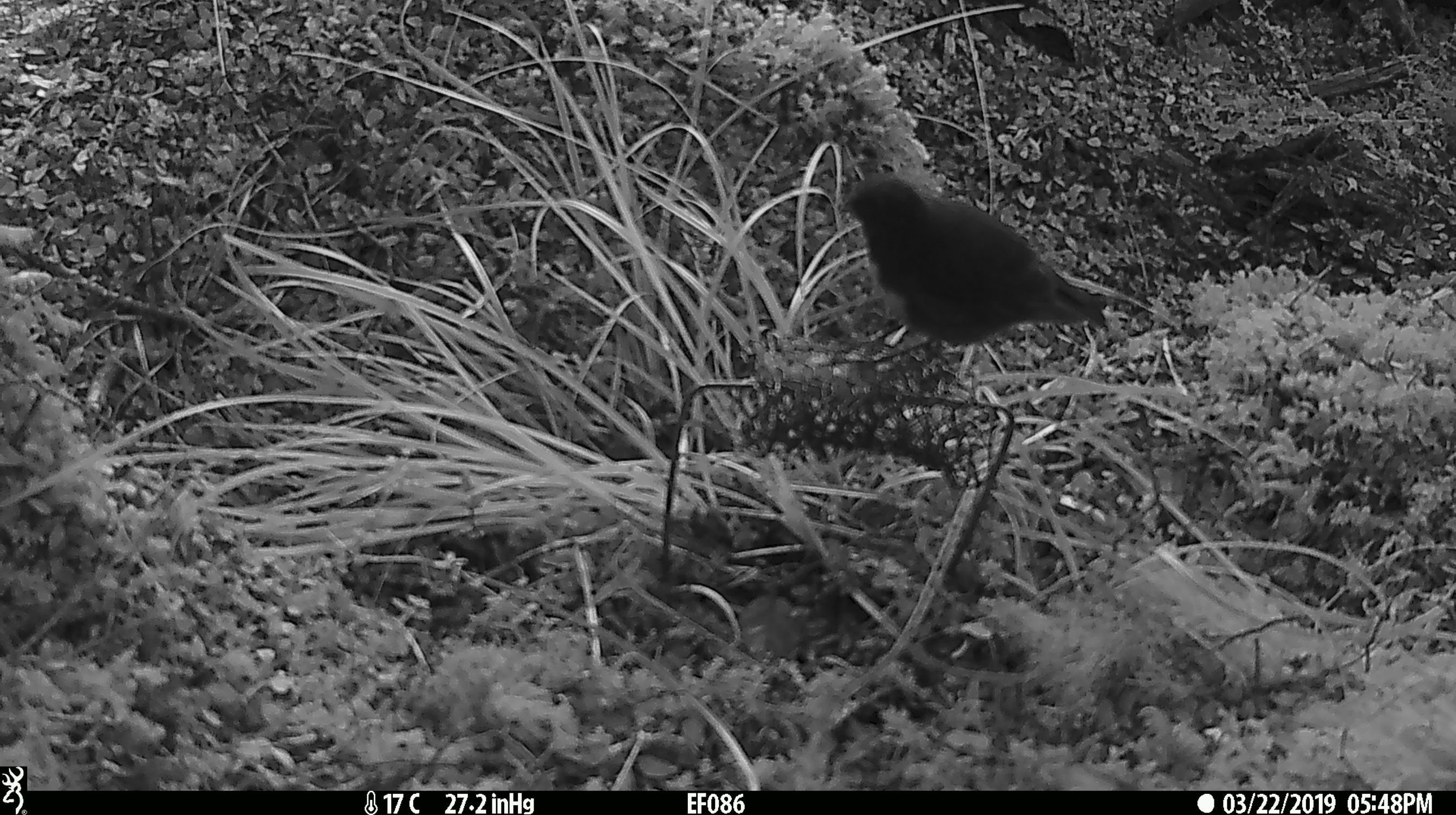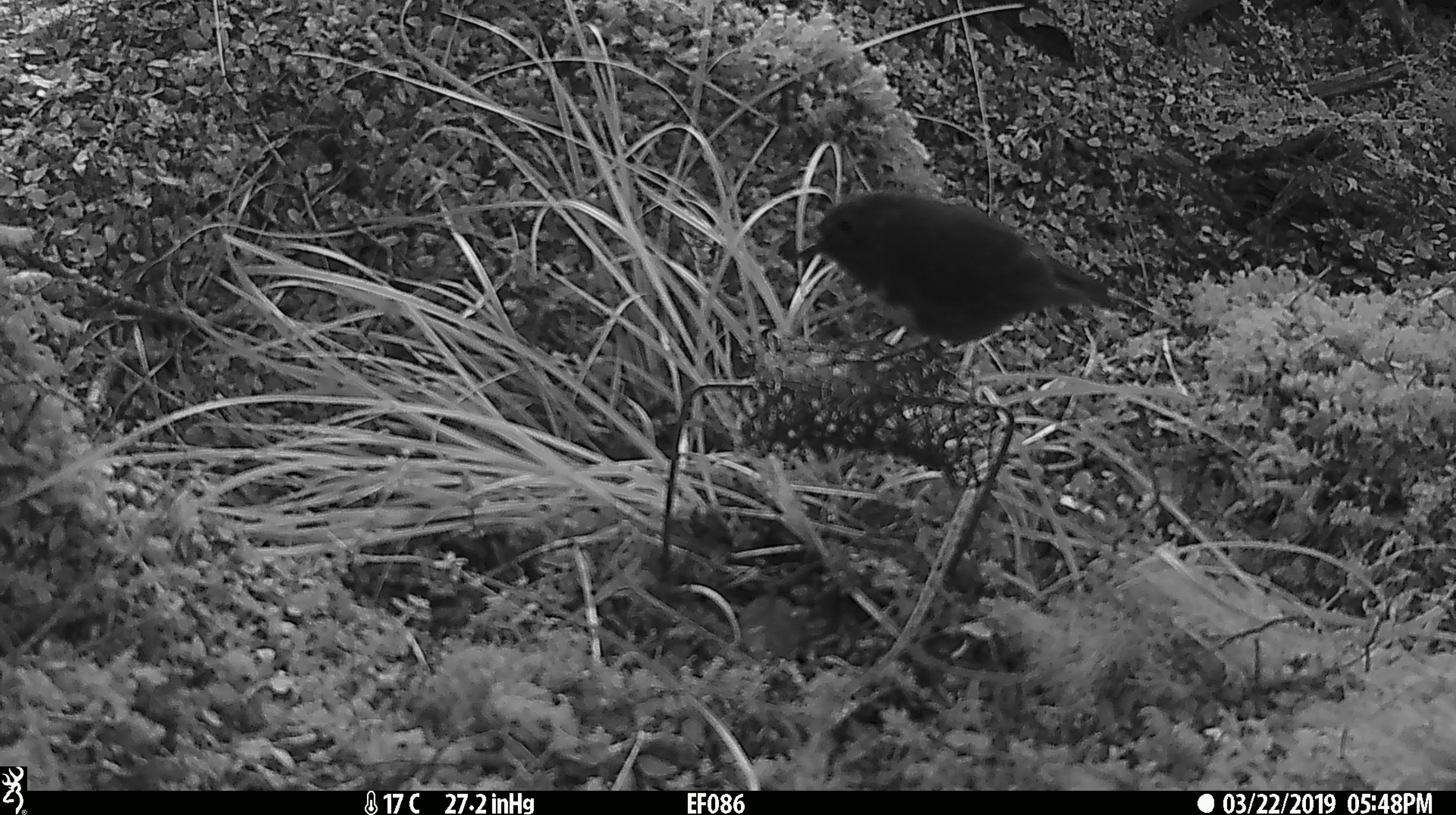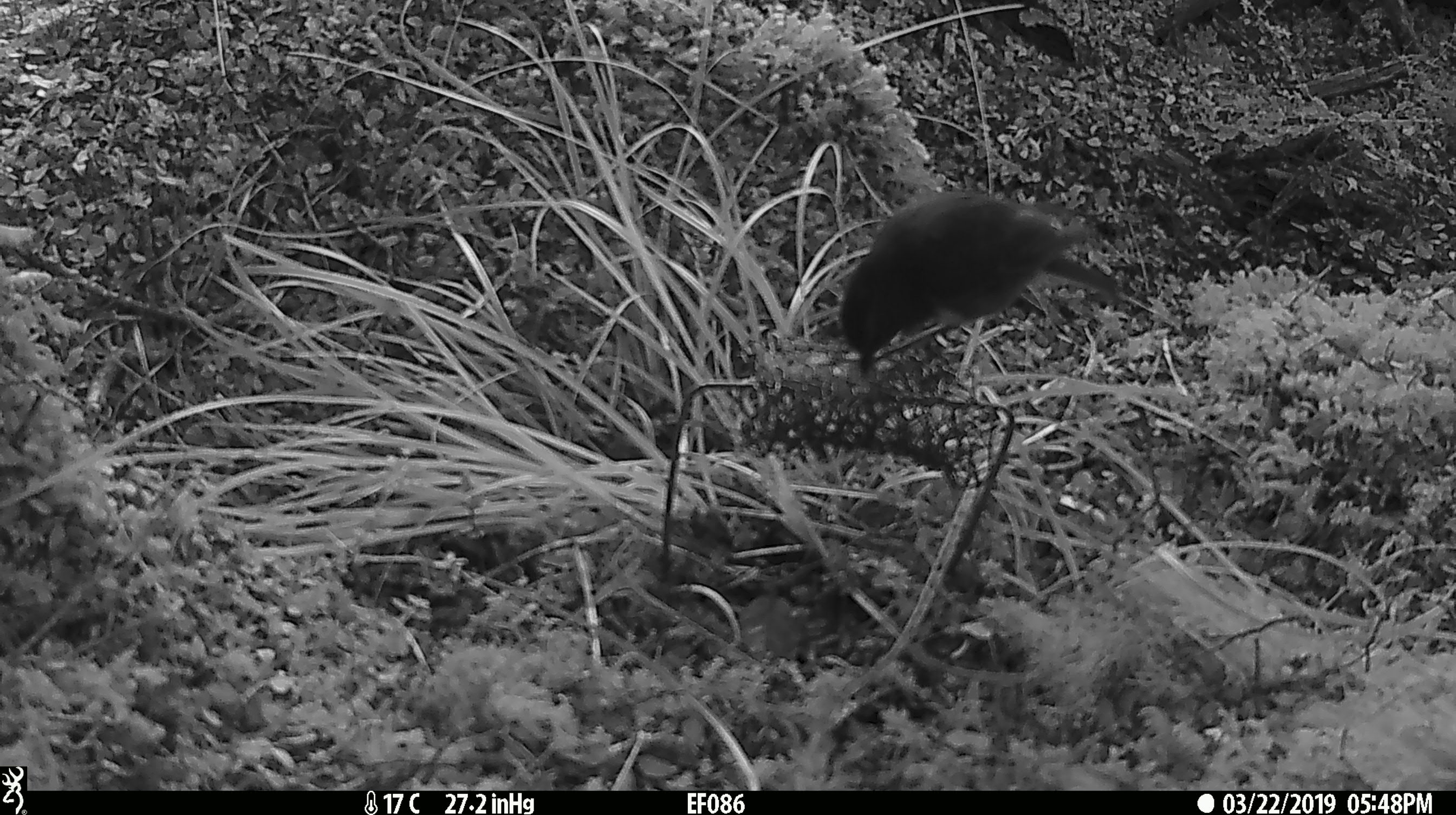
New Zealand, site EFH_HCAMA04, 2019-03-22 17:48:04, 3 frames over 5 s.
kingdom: Animalia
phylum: Chordata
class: Aves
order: Passeriformes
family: Petroicidae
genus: Petroica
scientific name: Petroica australis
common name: new zealand robin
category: robin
Robin (new zealand robin) (Petroica australis).